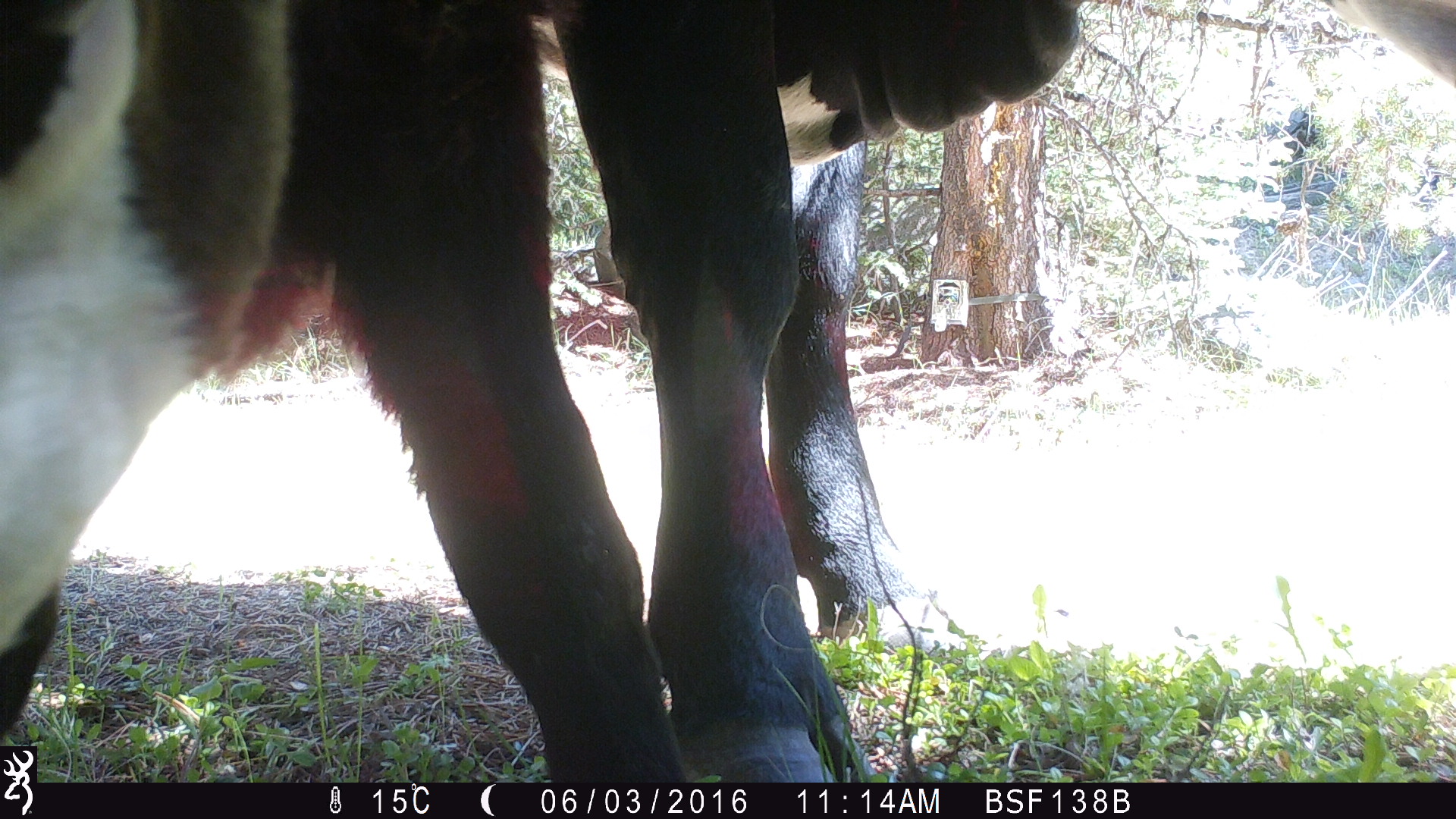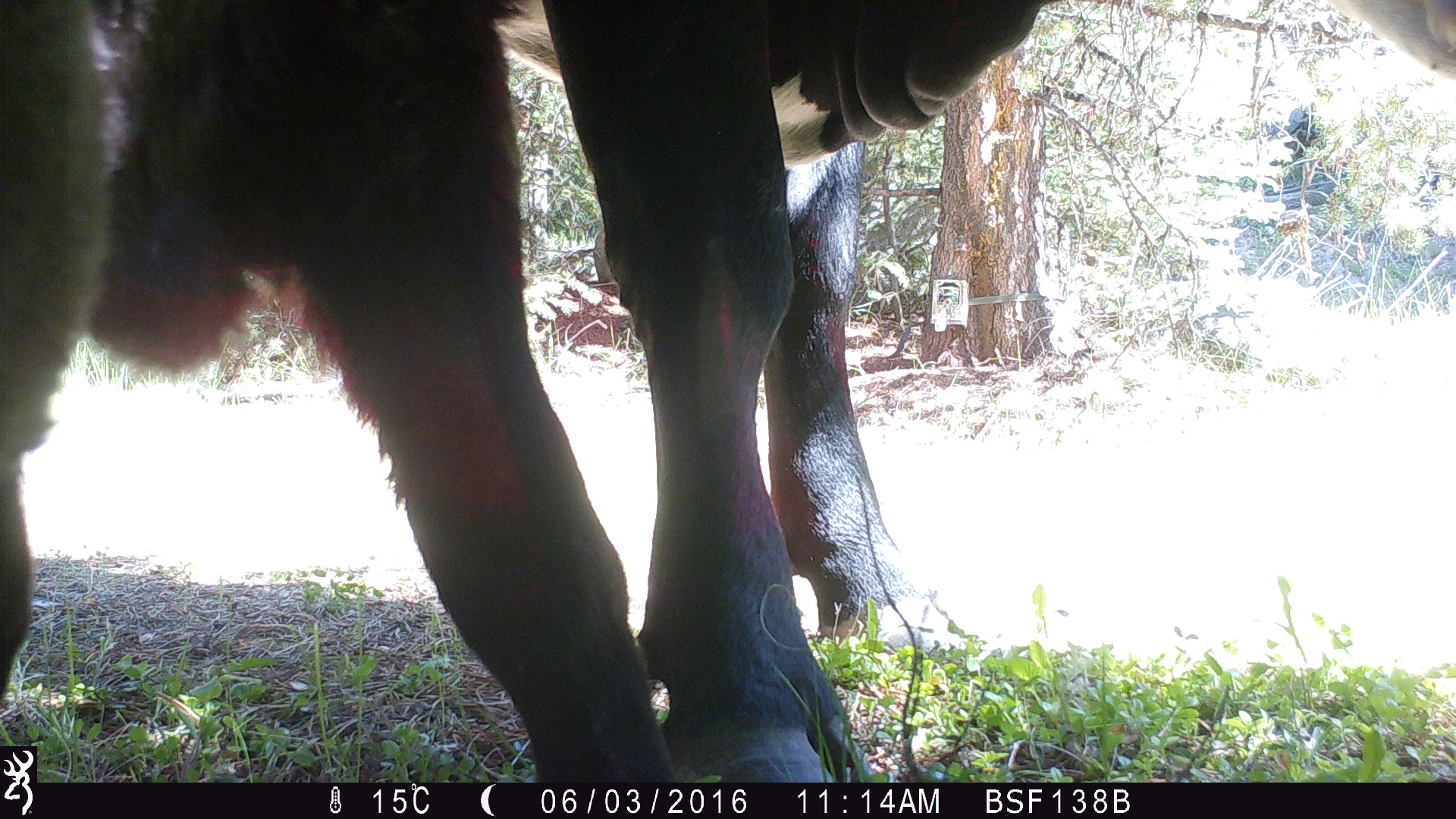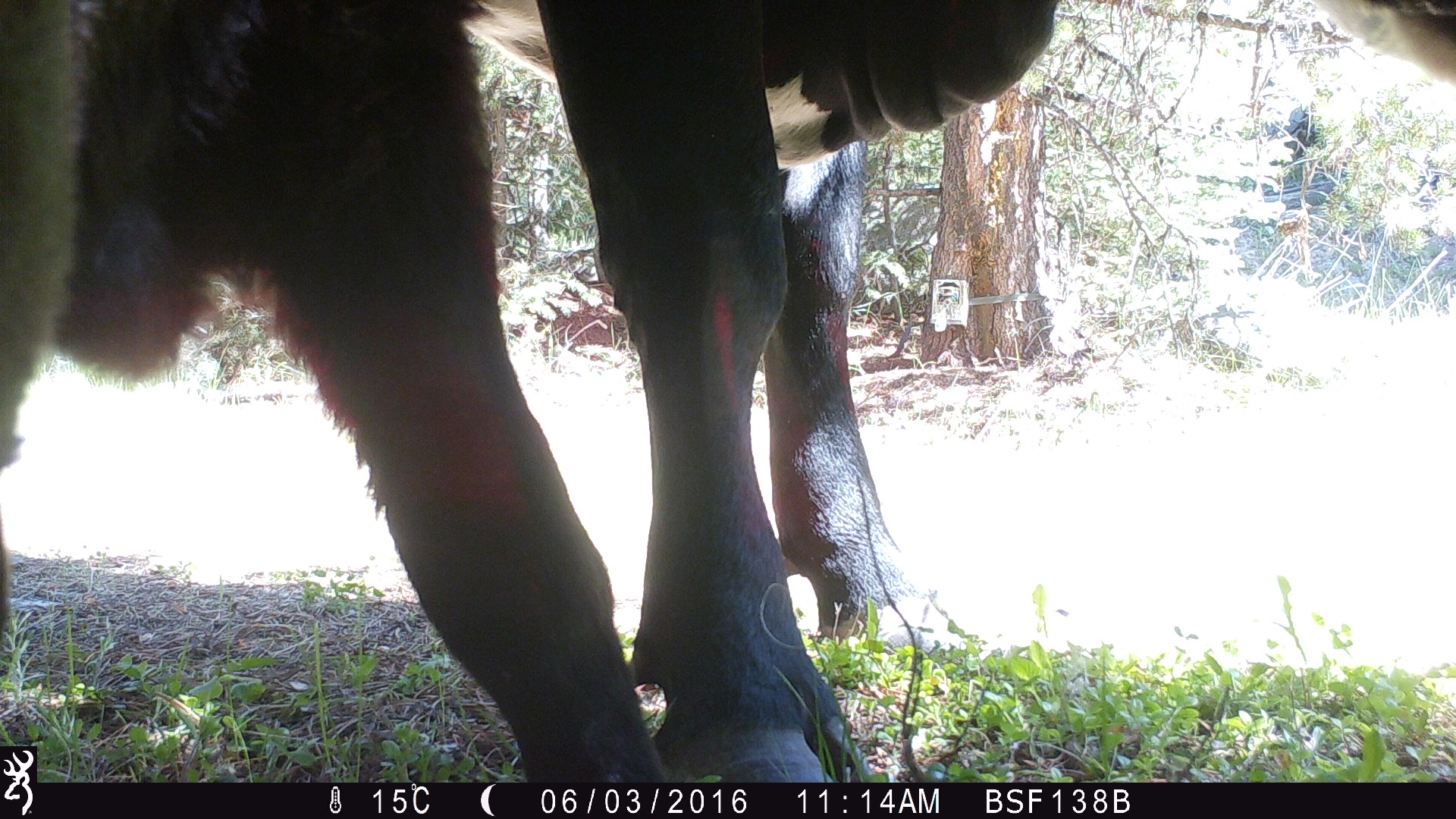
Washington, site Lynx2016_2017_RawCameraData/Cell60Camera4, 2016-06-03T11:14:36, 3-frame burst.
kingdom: Animalia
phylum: Chordata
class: Mammalia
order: Artiodactyla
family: Bovidae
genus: Bos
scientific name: Bos taurus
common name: domestic cattle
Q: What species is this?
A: Domestic cattle (Bos taurus).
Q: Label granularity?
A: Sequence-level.